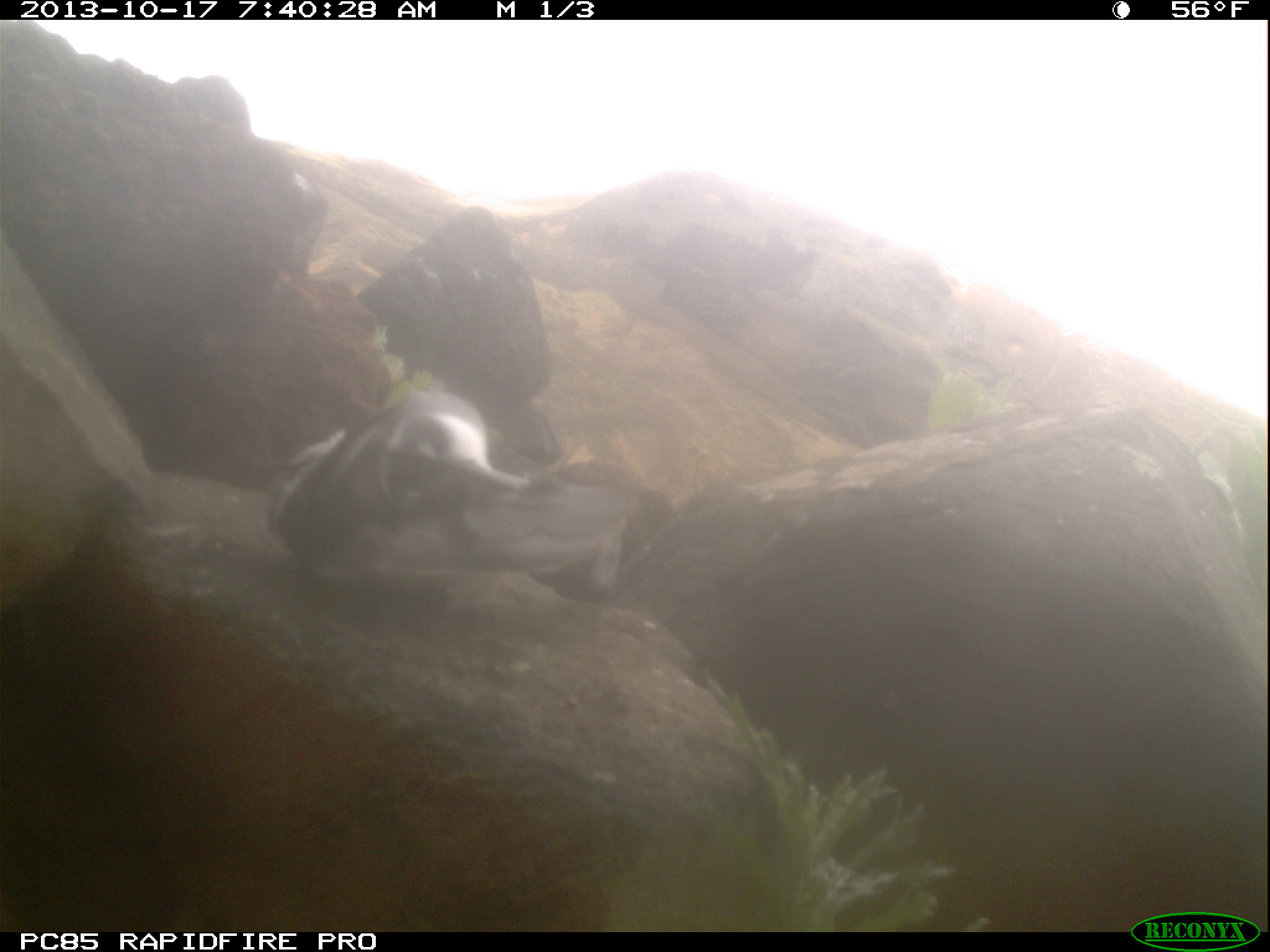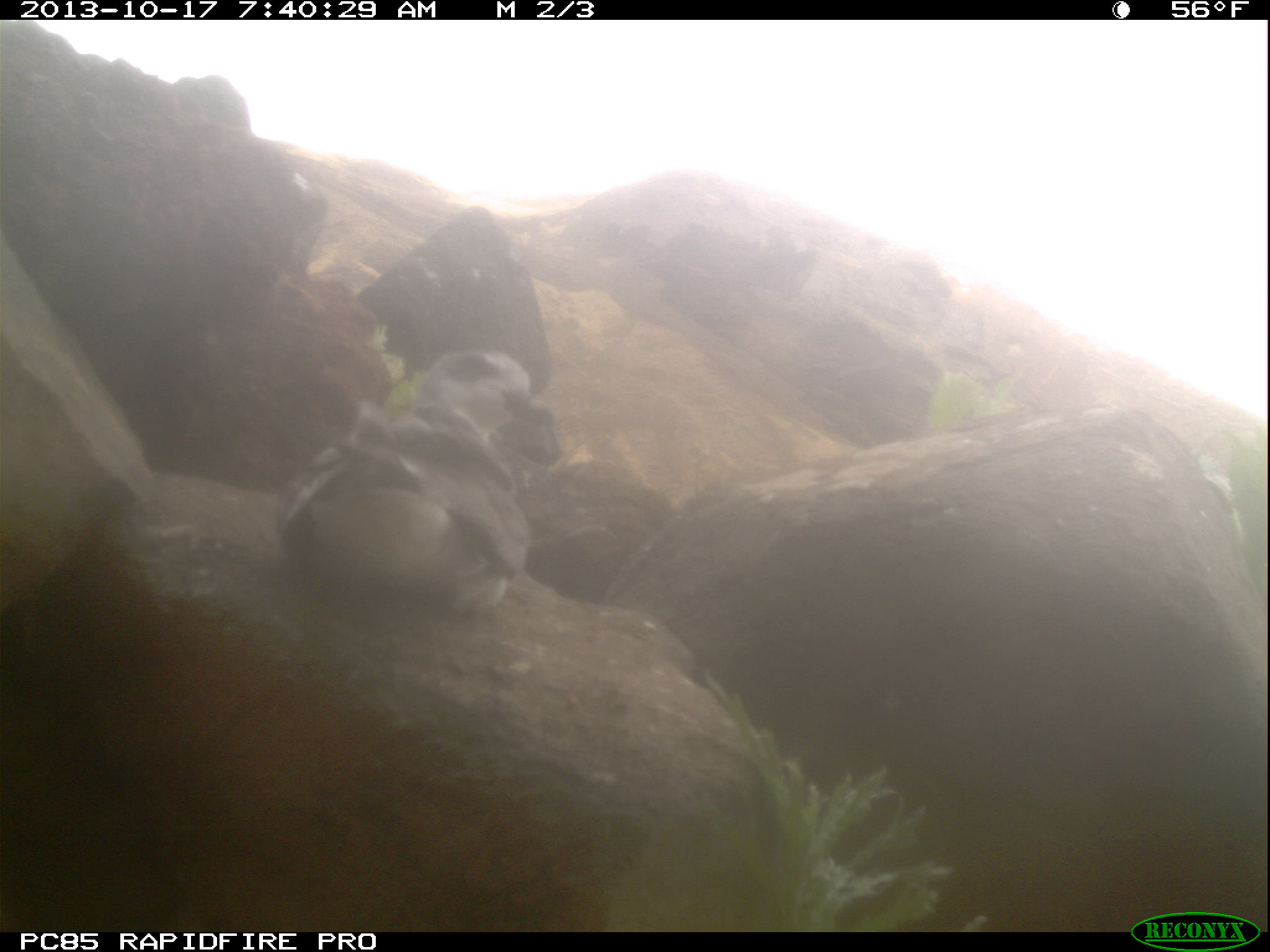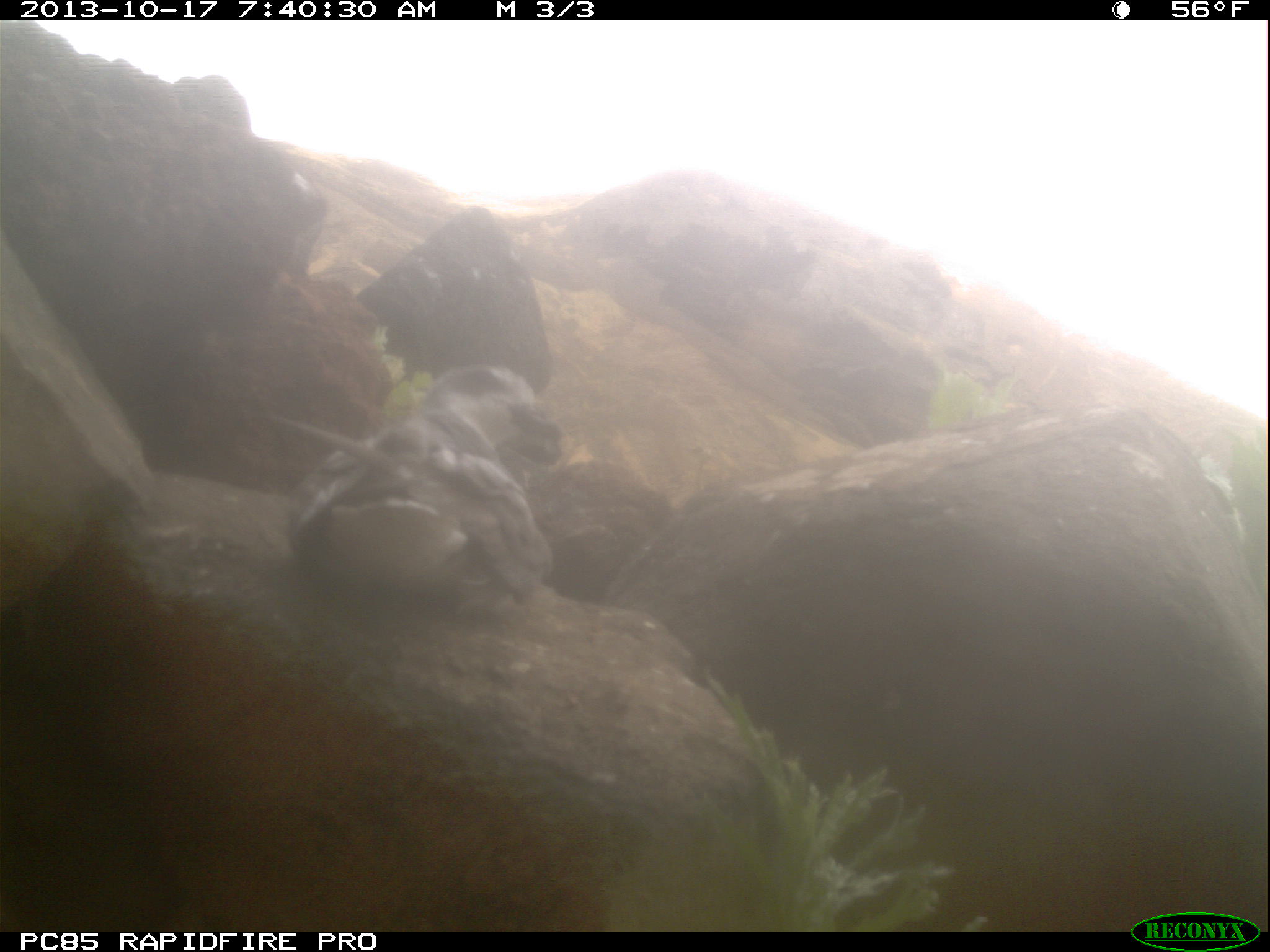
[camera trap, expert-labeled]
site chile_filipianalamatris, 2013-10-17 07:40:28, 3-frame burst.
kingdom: Animalia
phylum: Chordata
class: Aves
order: Procellariiformes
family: Procellariidae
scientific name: Procellariidae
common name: petrel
Petrel (Procellariidae).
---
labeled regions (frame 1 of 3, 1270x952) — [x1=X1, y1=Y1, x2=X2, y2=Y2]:
petrel: [x1=273, y1=394, x2=637, y2=628]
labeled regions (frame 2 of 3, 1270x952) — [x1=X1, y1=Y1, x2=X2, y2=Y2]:
petrel: [x1=264, y1=283, x2=559, y2=613]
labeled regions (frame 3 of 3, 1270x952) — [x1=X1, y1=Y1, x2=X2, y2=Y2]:
petrel: [x1=274, y1=346, x2=565, y2=610]